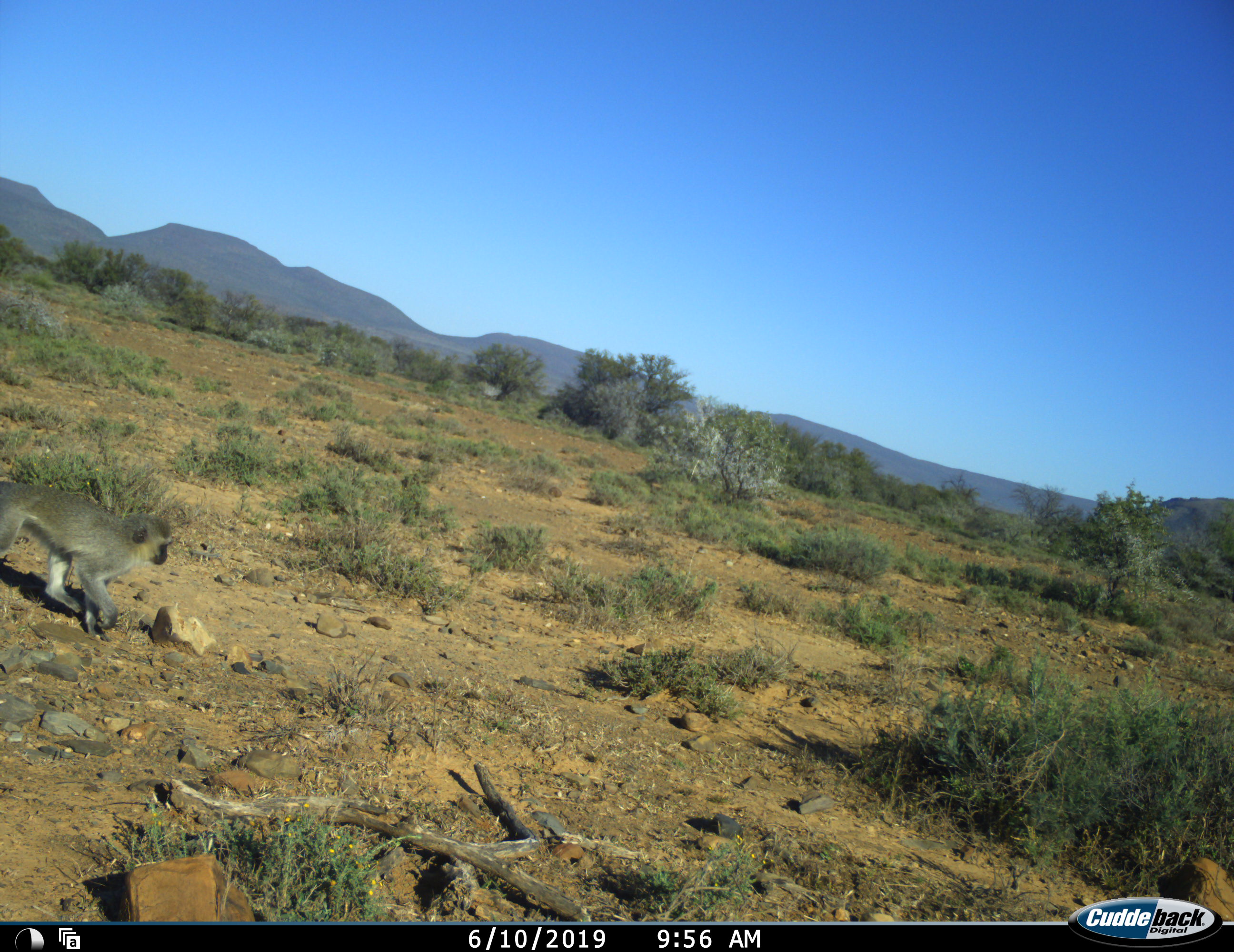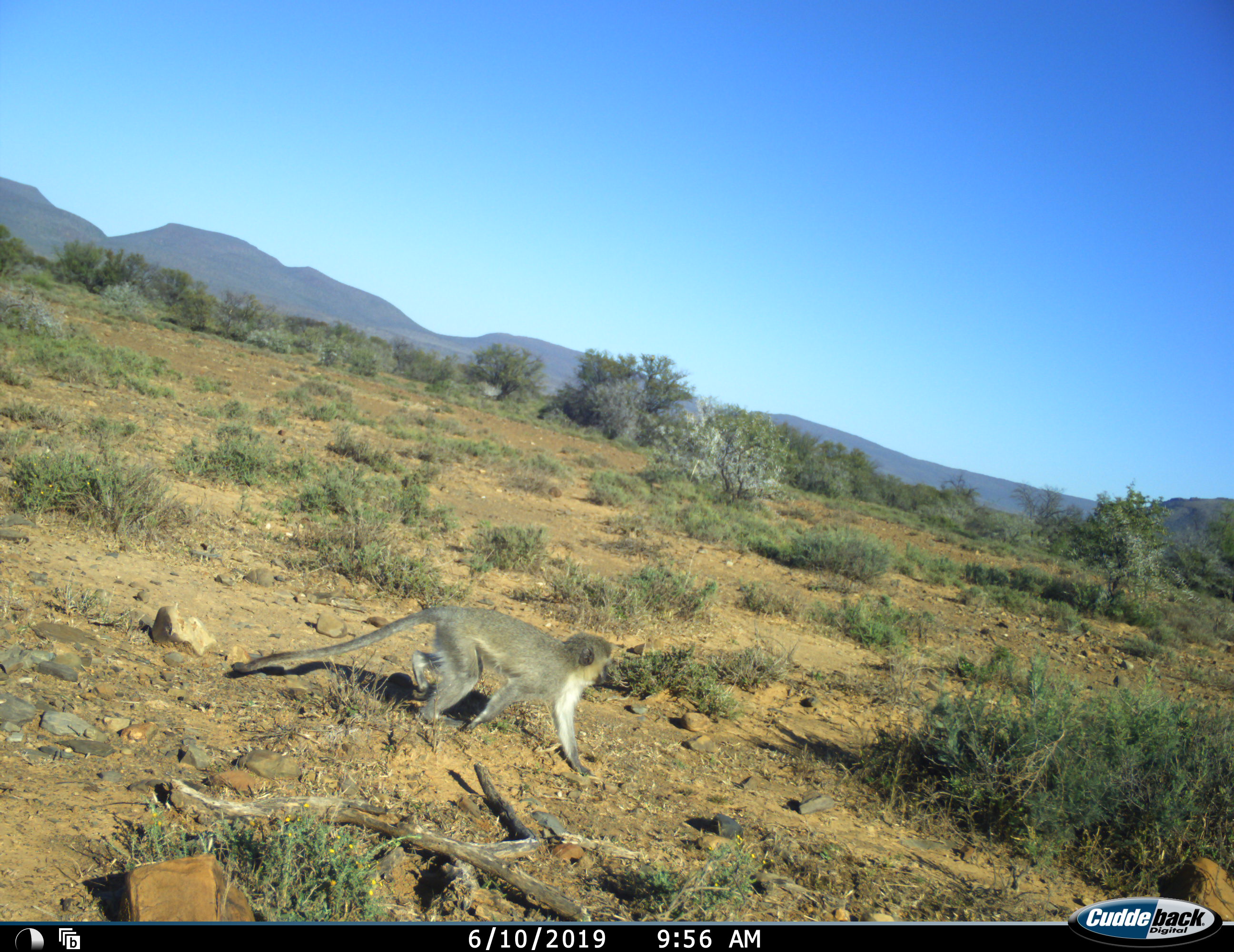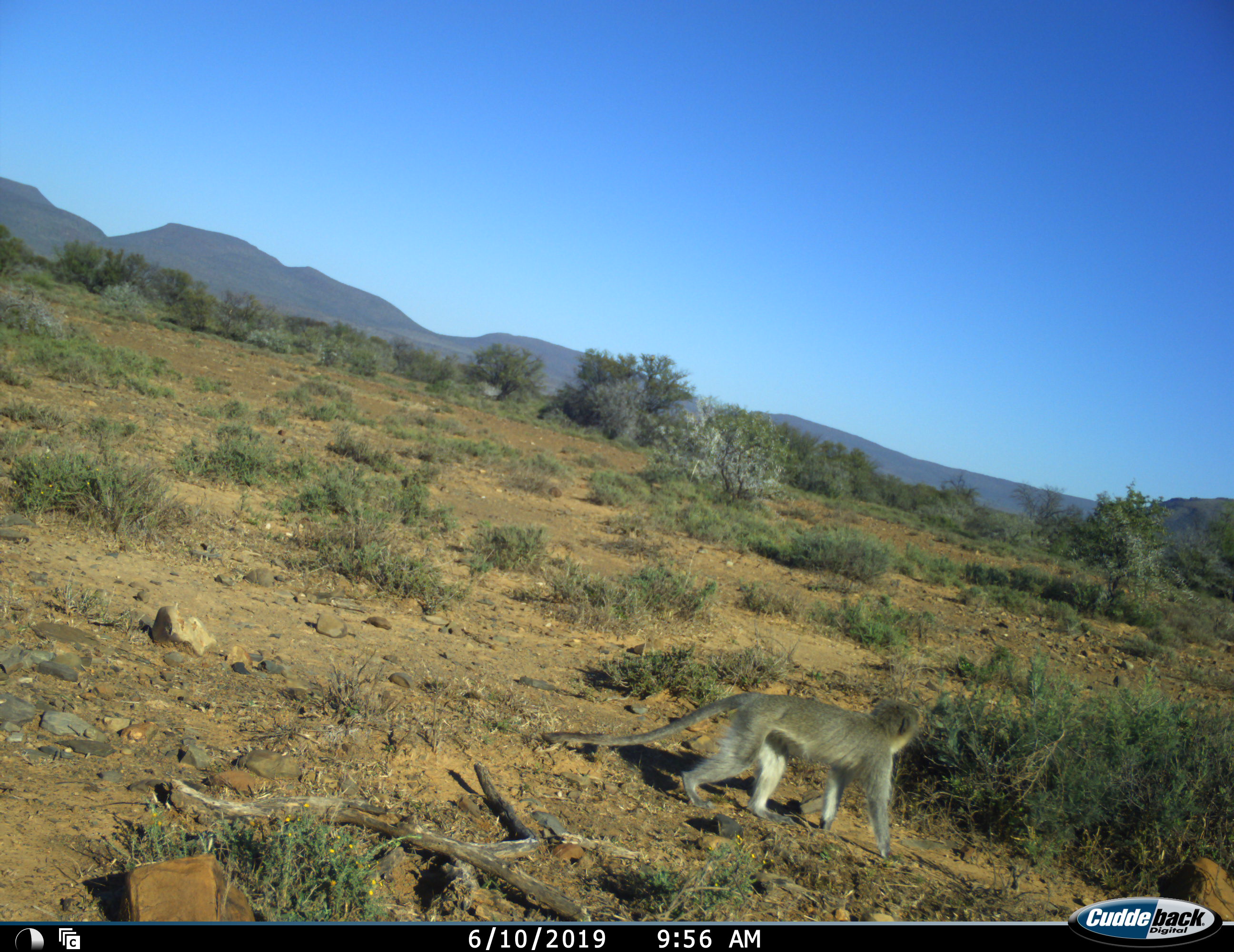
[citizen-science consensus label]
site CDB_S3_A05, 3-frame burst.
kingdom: Animalia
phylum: Chordata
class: Mammalia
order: Primates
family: Cercopithecidae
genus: Chlorocebus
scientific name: Chlorocebus pygerythrus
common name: vervet monkey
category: monkeyvervet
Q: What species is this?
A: Monkeyvervet (vervet monkey) (Chlorocebus pygerythrus).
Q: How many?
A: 1.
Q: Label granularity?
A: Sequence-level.